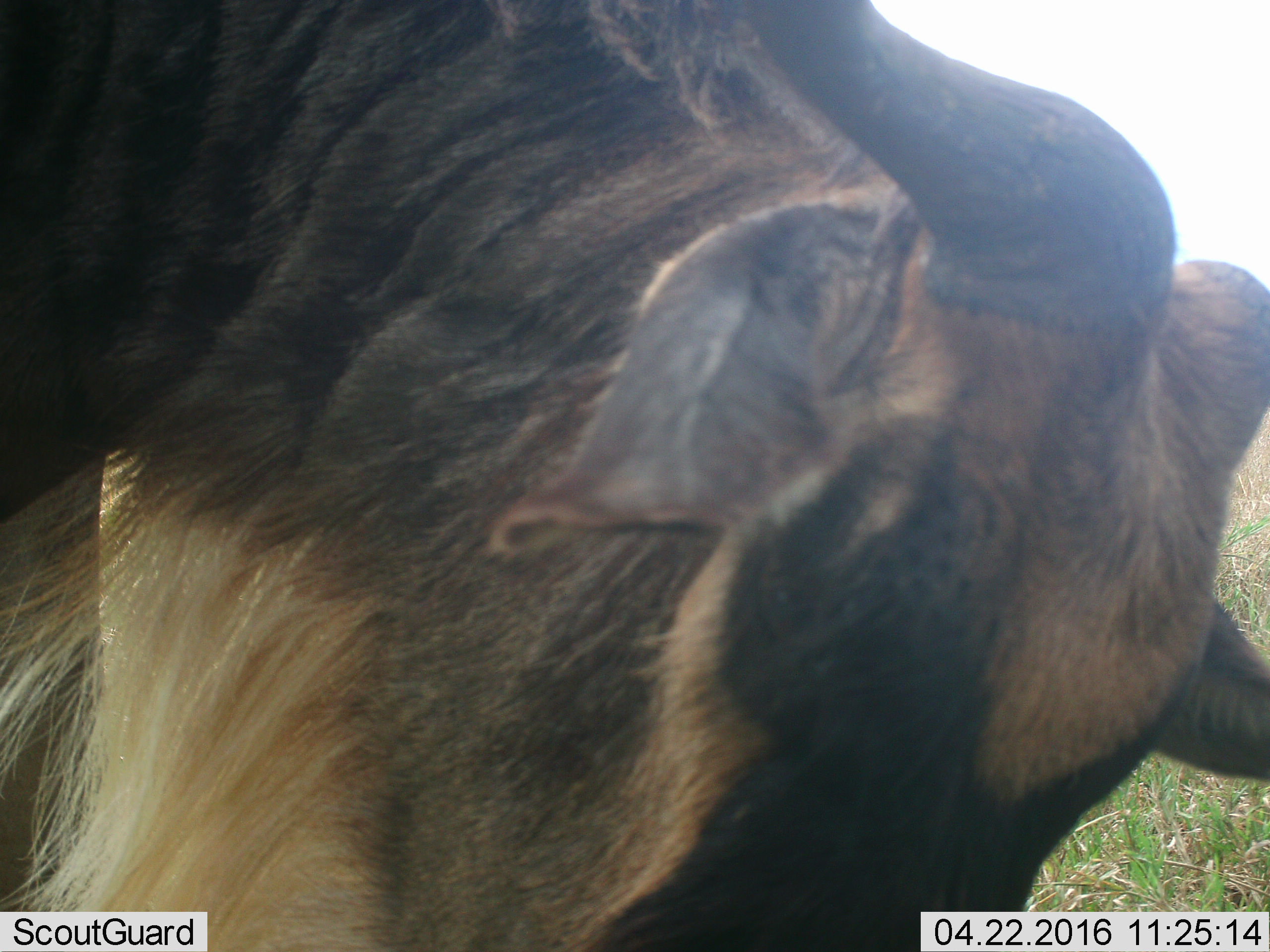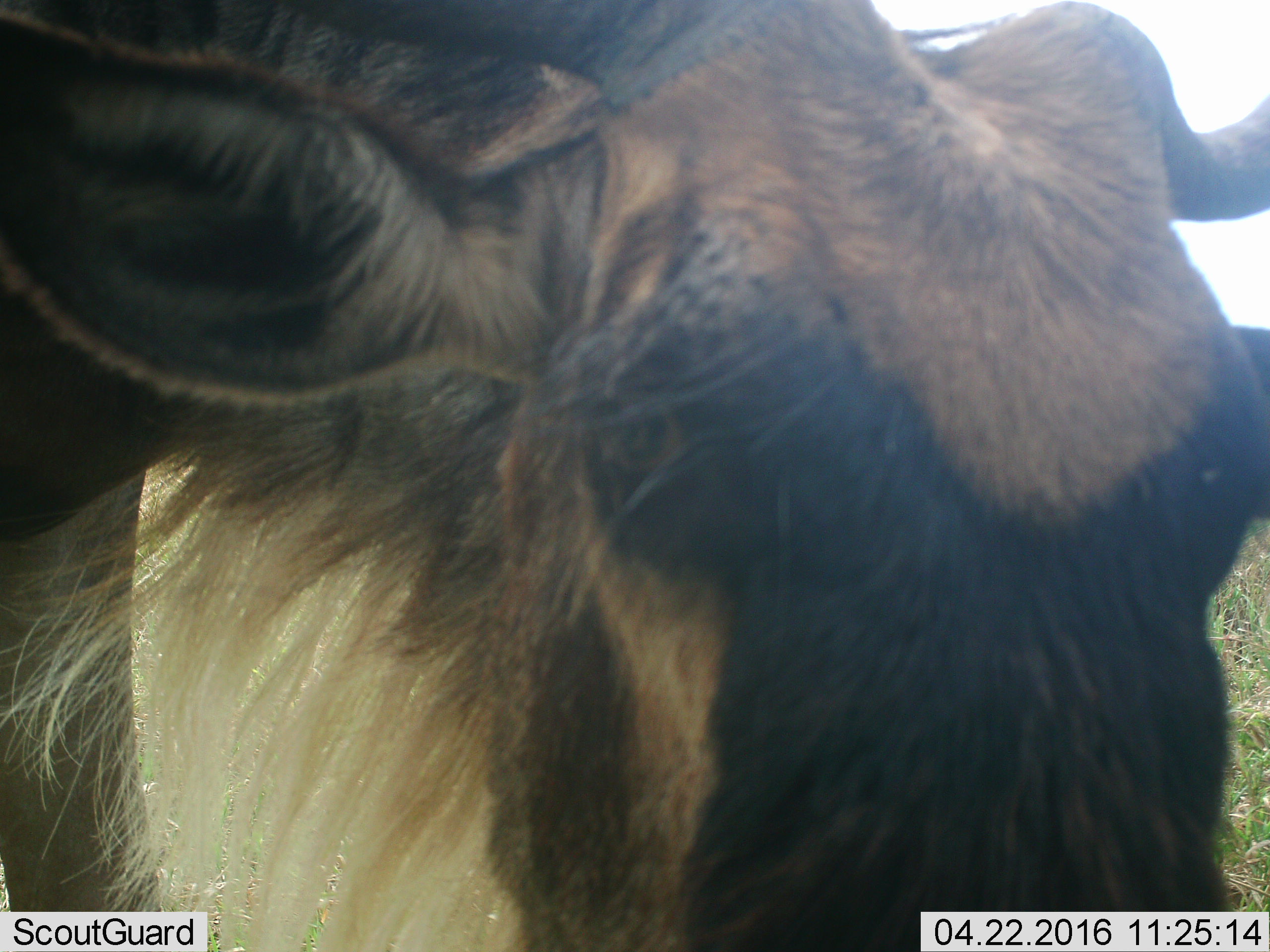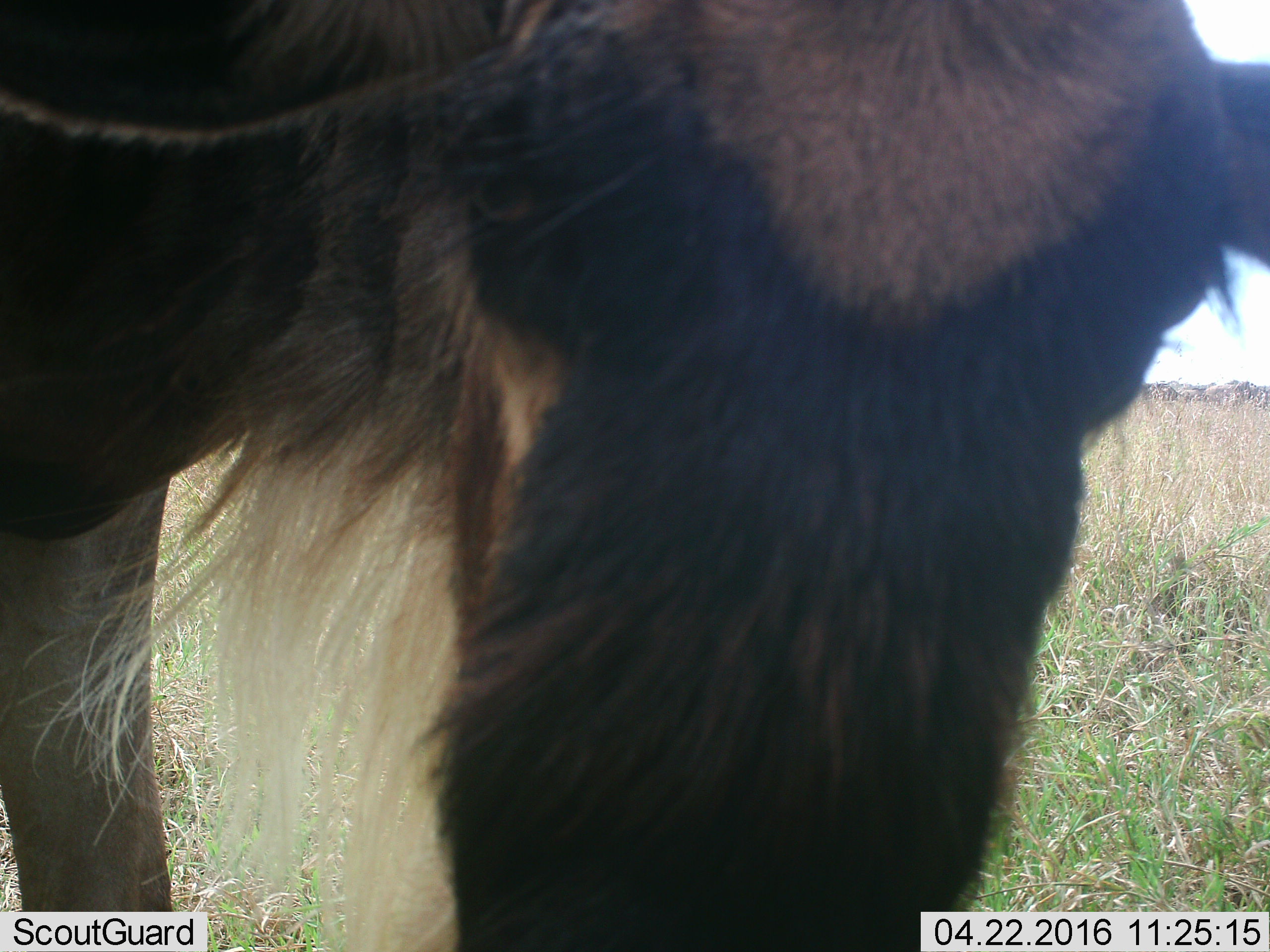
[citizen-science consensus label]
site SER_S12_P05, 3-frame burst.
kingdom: Animalia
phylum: Chordata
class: Mammalia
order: Artiodactyla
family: Bovidae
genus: Connochaetes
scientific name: Connochaetes taurinus taurinus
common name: blue wildebeest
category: wildebeestblue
Wildebeestblue (blue wildebeest) (Connochaetes taurinus taurinus), count 1. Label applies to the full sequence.